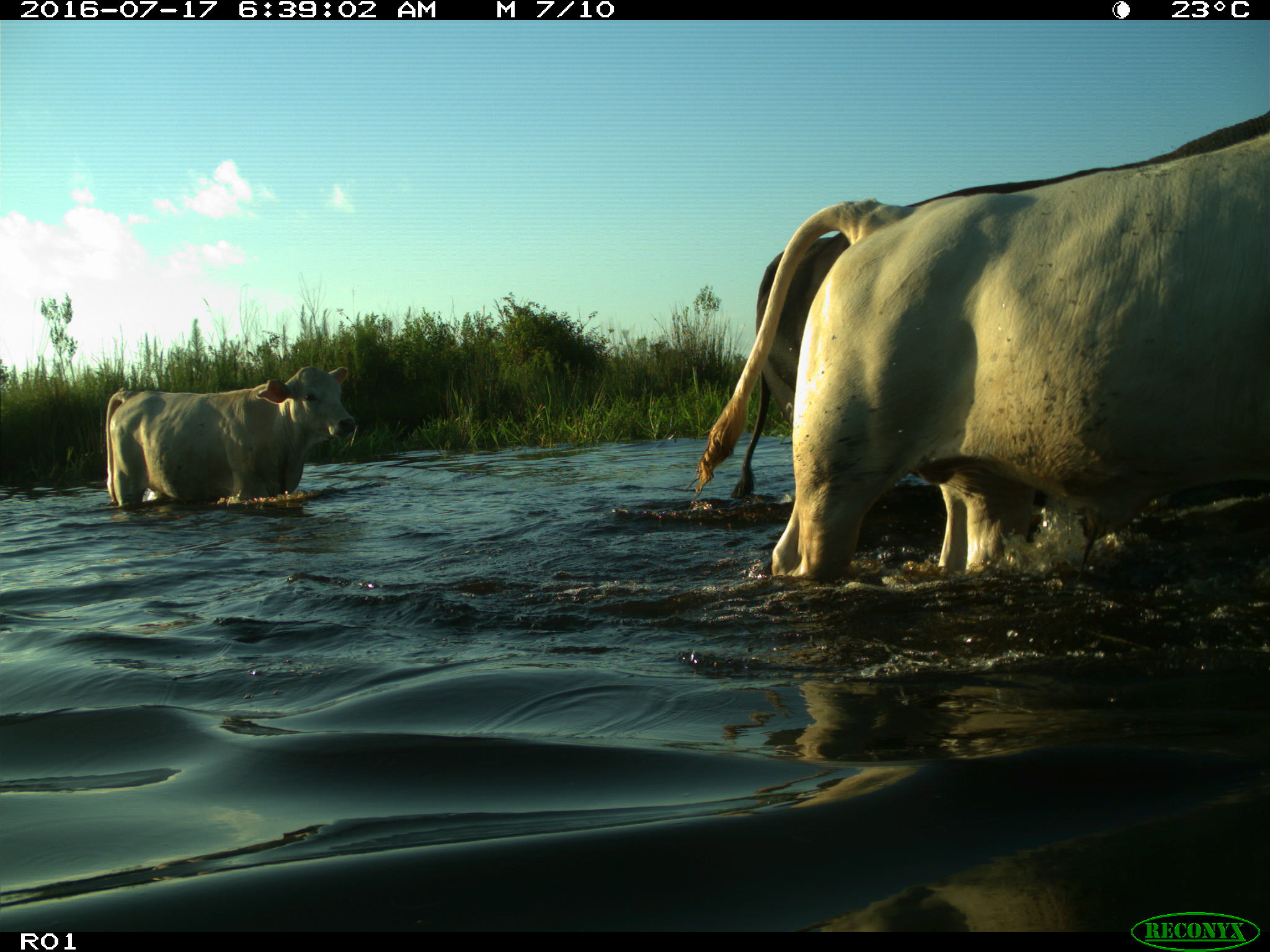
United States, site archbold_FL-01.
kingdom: Animalia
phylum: Chordata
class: Mammalia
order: Artiodactyla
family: Bovidae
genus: Bos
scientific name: Bos taurus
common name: domestic cow